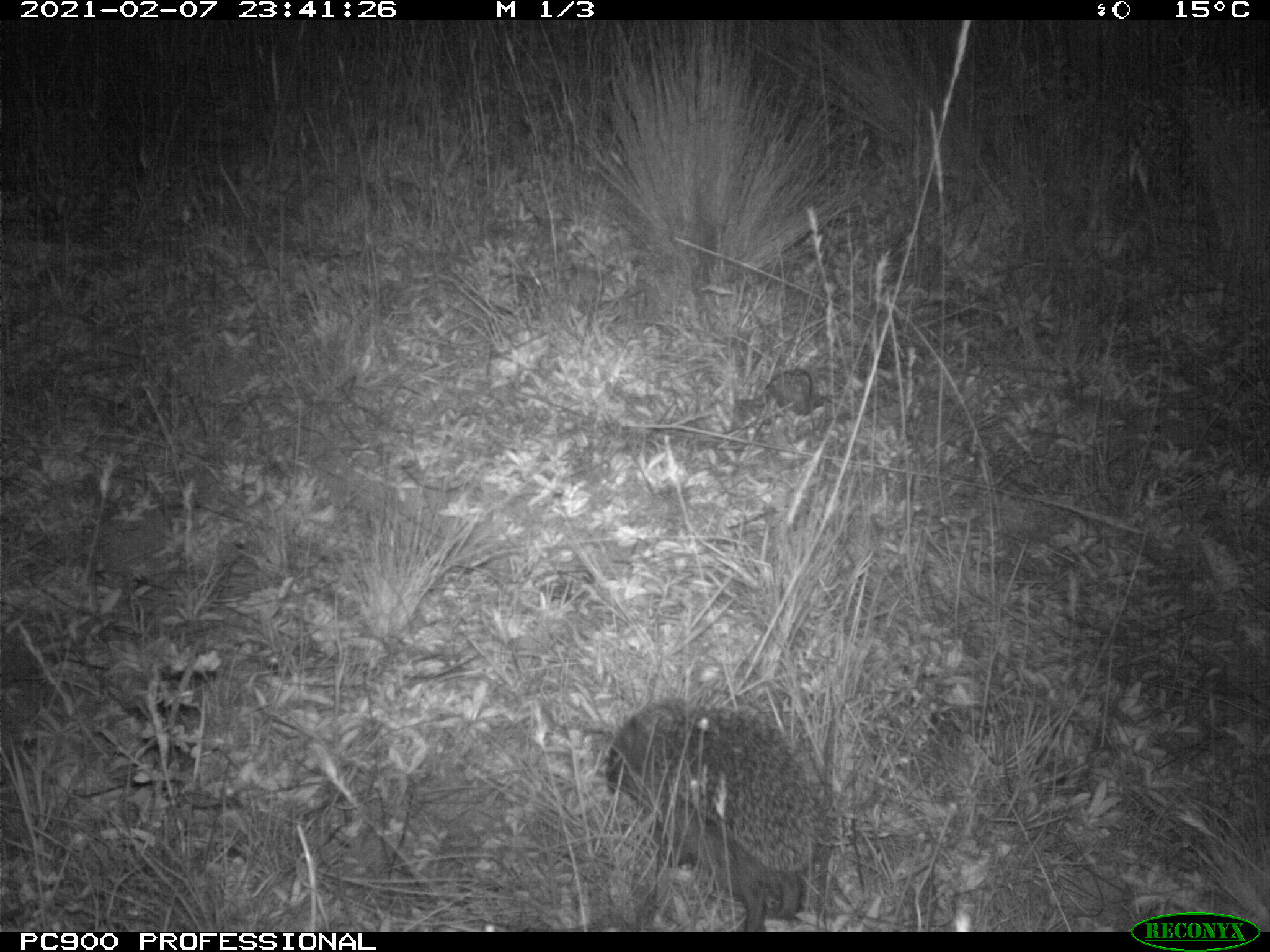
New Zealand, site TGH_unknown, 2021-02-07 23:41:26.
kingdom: Animalia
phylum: Chordata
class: Mammalia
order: Eulipotyphla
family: Erinaceidae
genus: Erinaceus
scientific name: Erinaceus europaeus europaeus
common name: european hedgehog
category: hedgehog